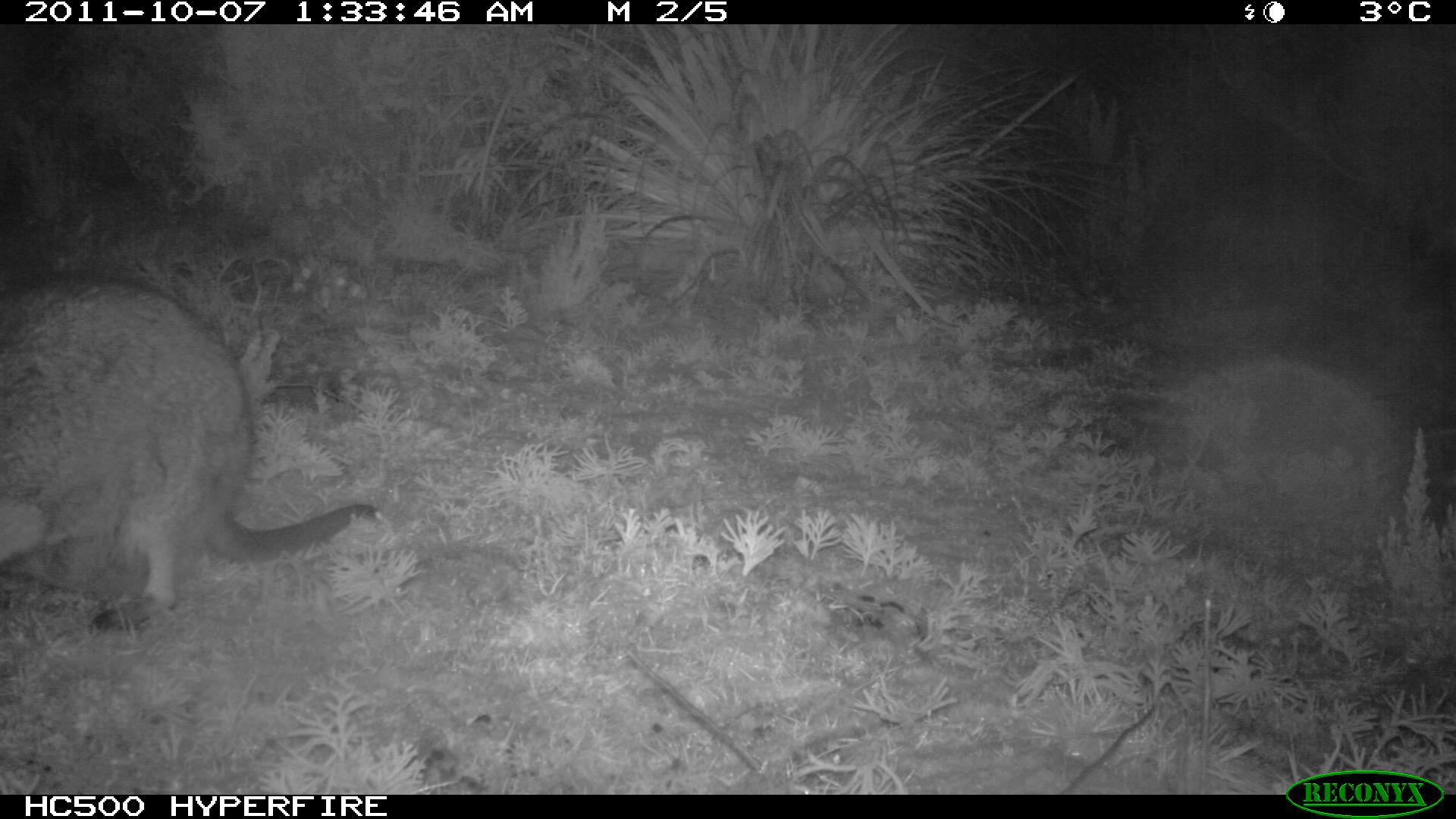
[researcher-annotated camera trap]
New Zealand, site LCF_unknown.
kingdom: Animalia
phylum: Chordata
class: Mammalia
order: Diprotodontia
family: Macropodidae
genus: Notamacropus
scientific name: Notamacropus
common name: wallaby